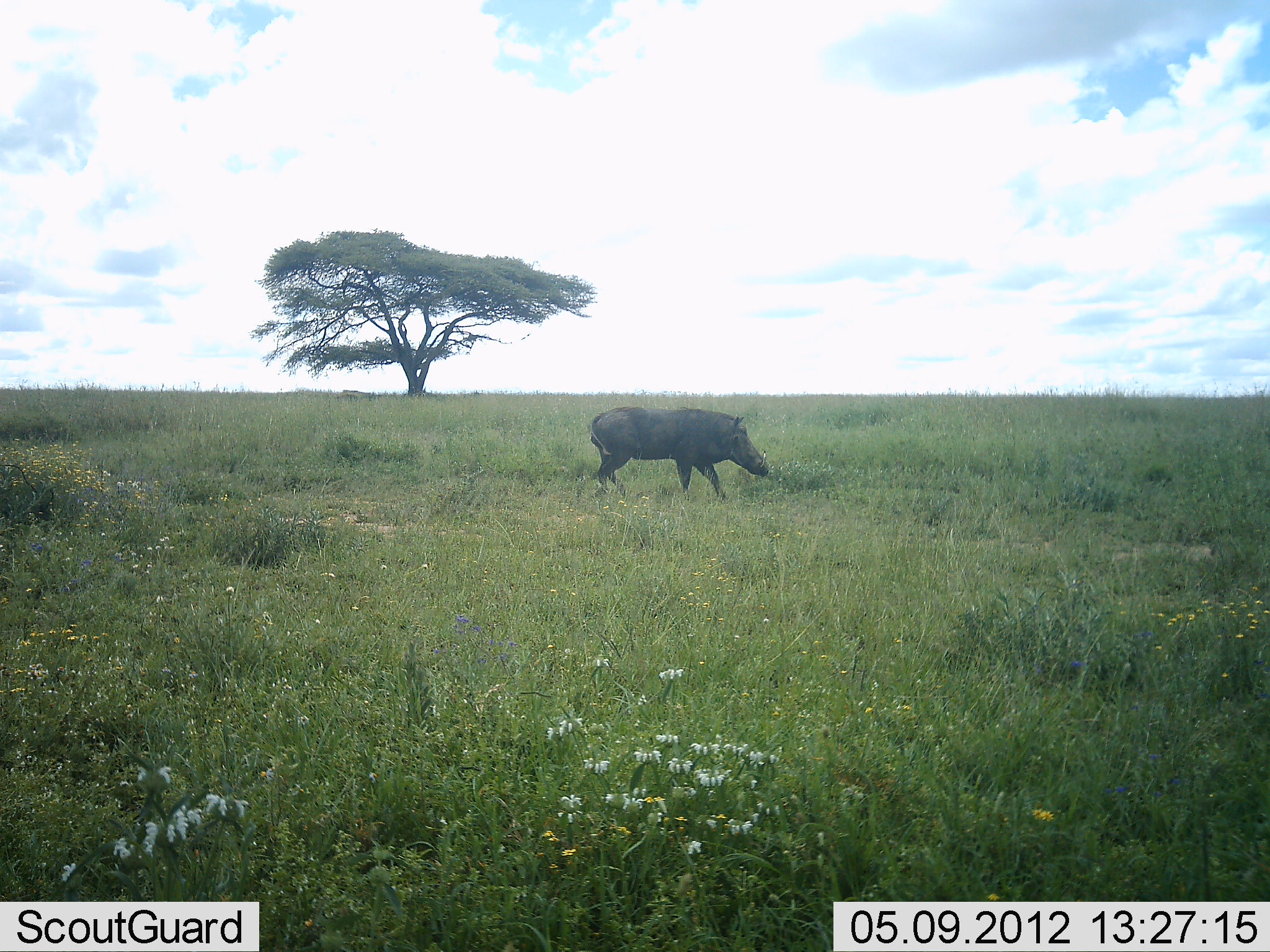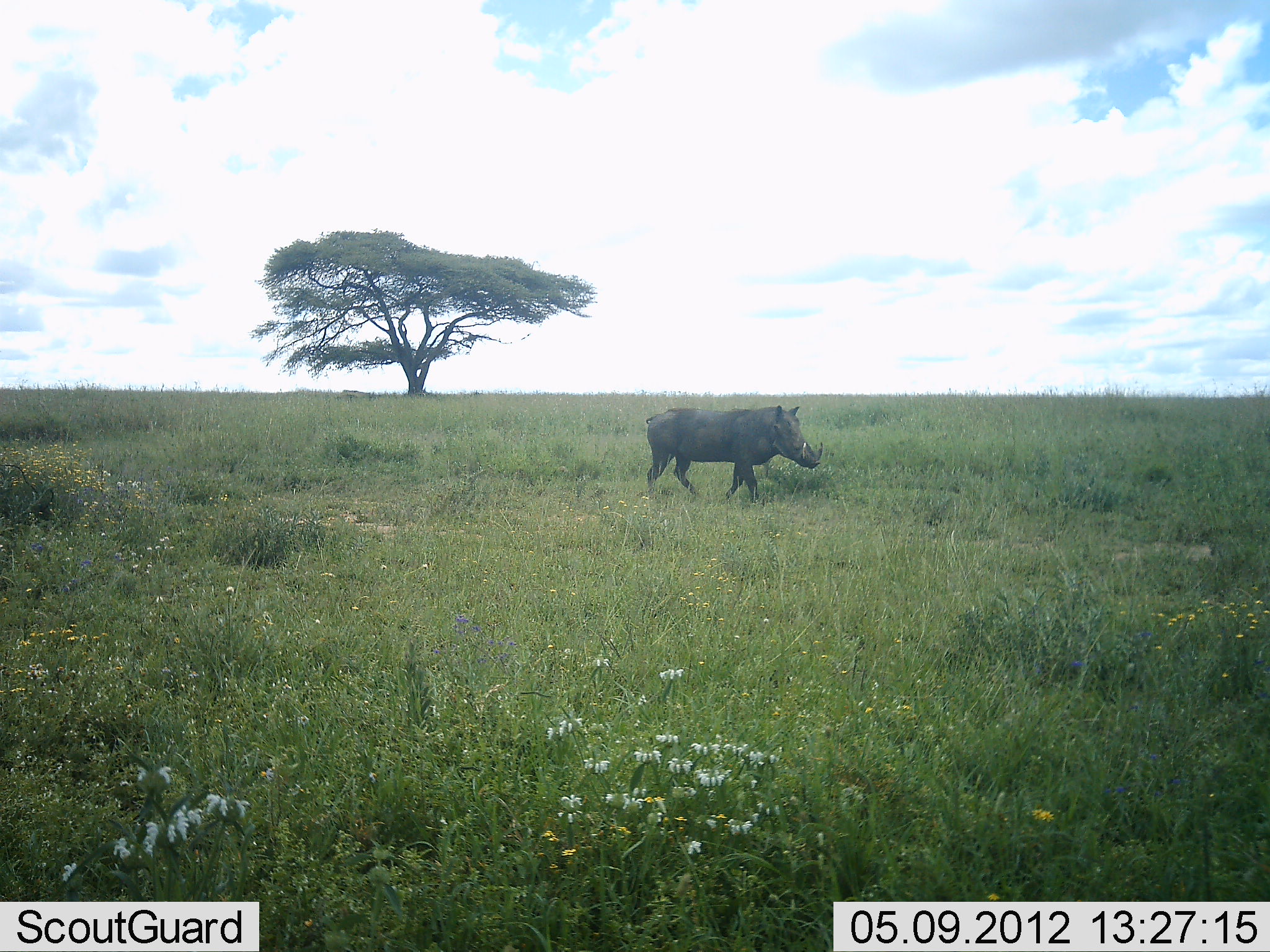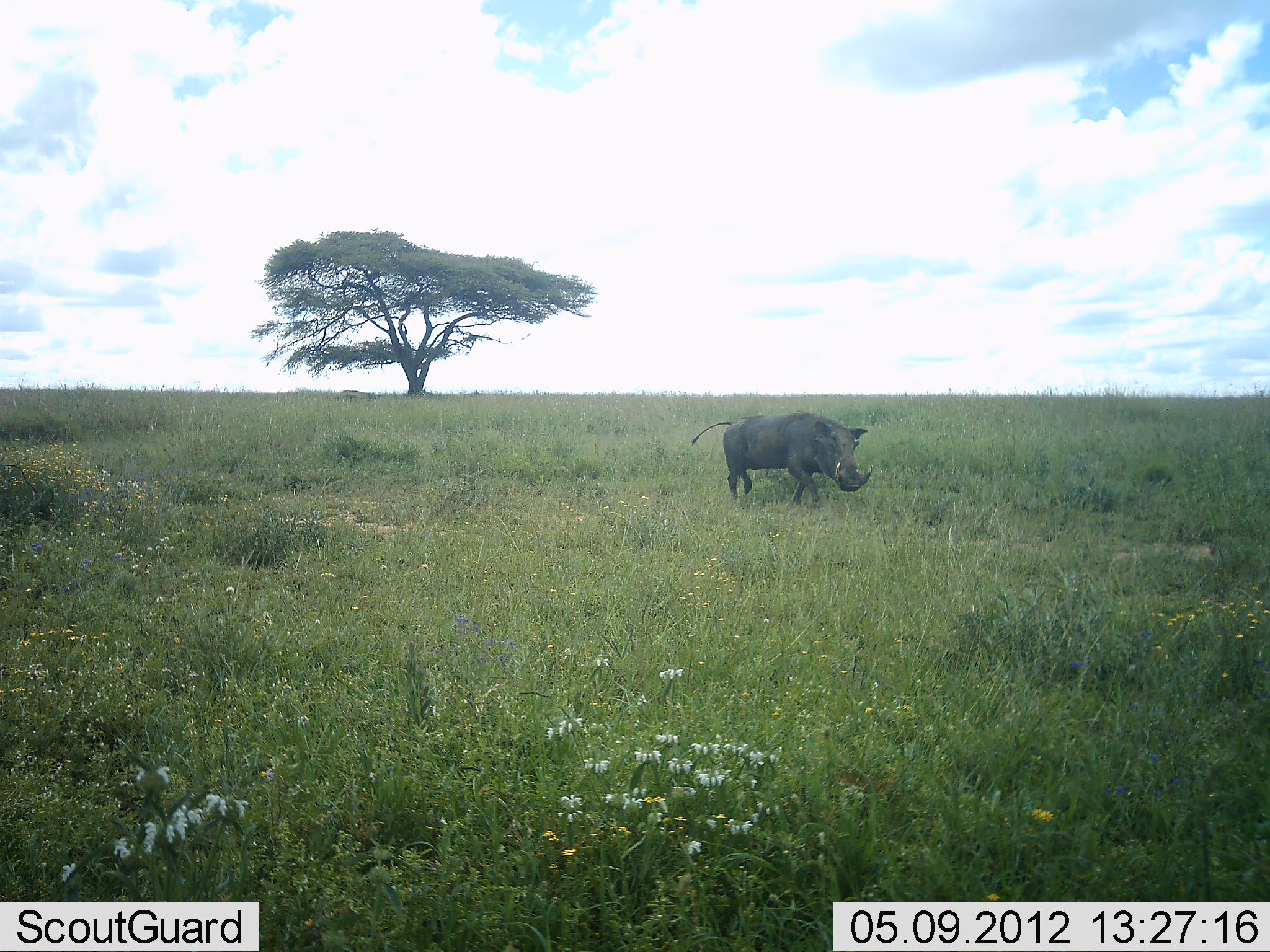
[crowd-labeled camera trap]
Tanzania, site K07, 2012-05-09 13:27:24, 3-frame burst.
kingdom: Animalia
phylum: Chordata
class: Mammalia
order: Artiodactyla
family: Suidae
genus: Phacochoerus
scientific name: Phacochoerus africanus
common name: warthog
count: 1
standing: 7%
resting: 0%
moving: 93%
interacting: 0%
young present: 0%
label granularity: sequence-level